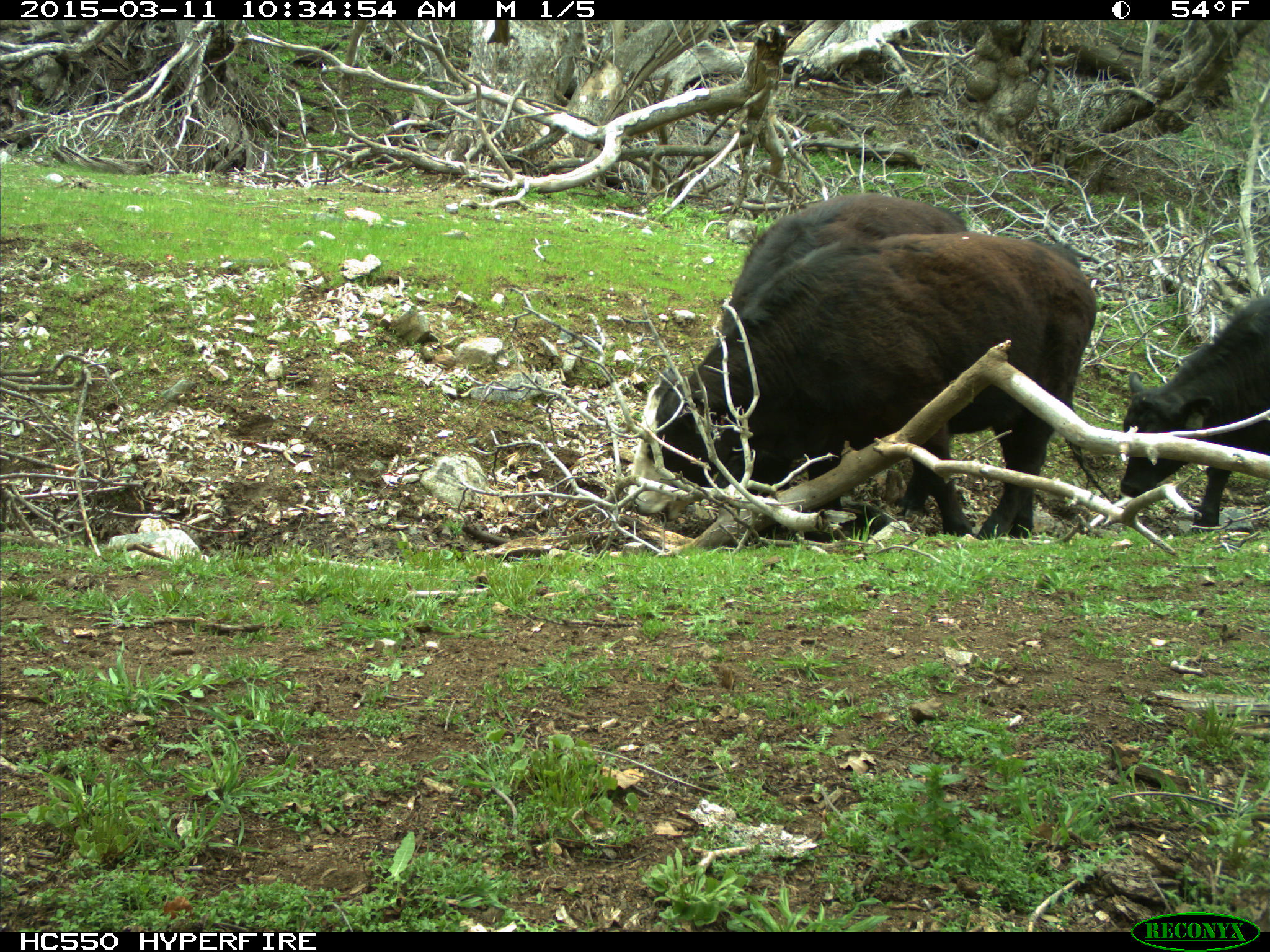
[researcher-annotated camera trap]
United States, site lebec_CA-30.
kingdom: Animalia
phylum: Chordata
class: Mammalia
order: Artiodactyla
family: Bovidae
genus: Bos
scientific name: Bos taurus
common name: domestic cow